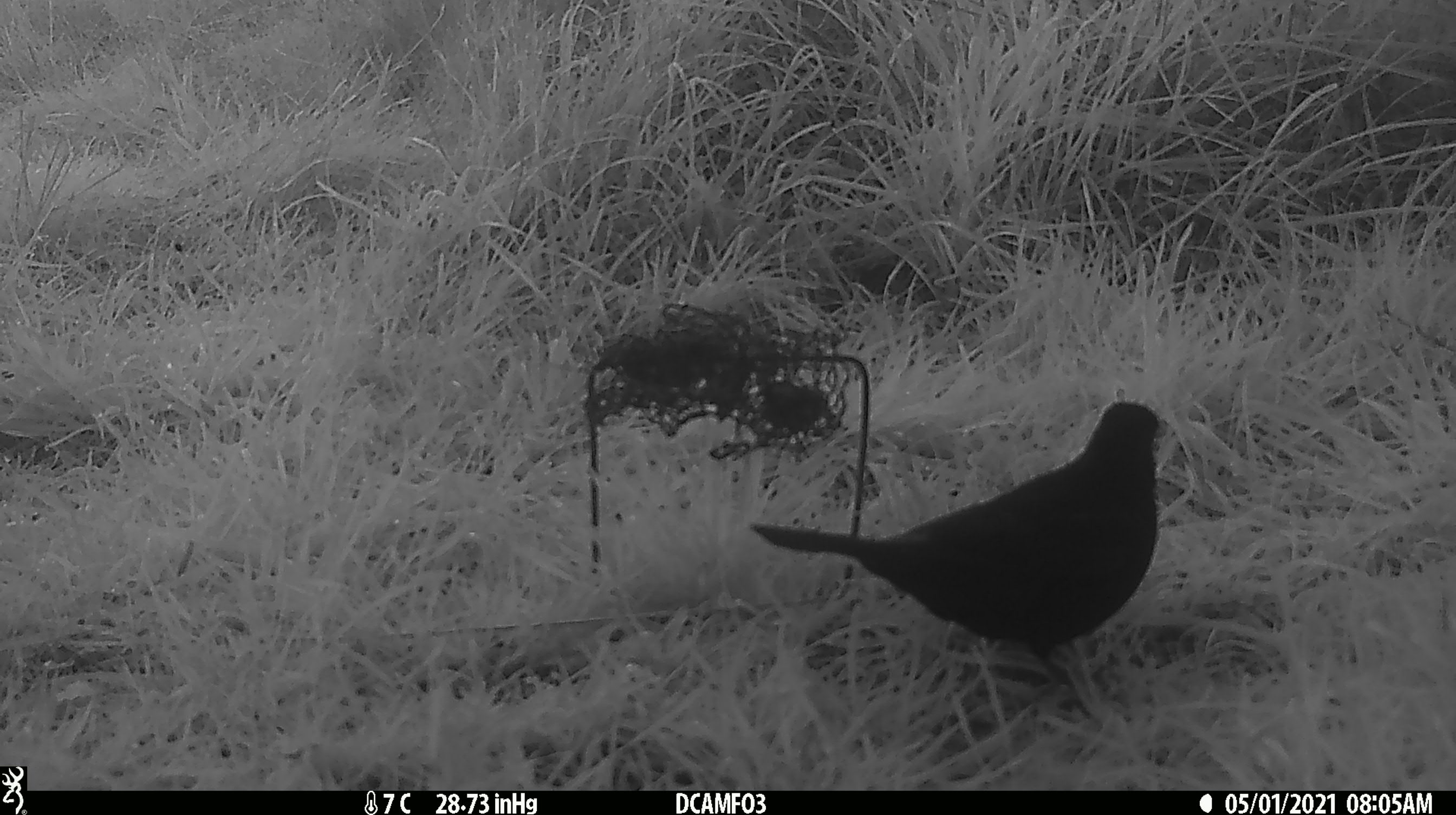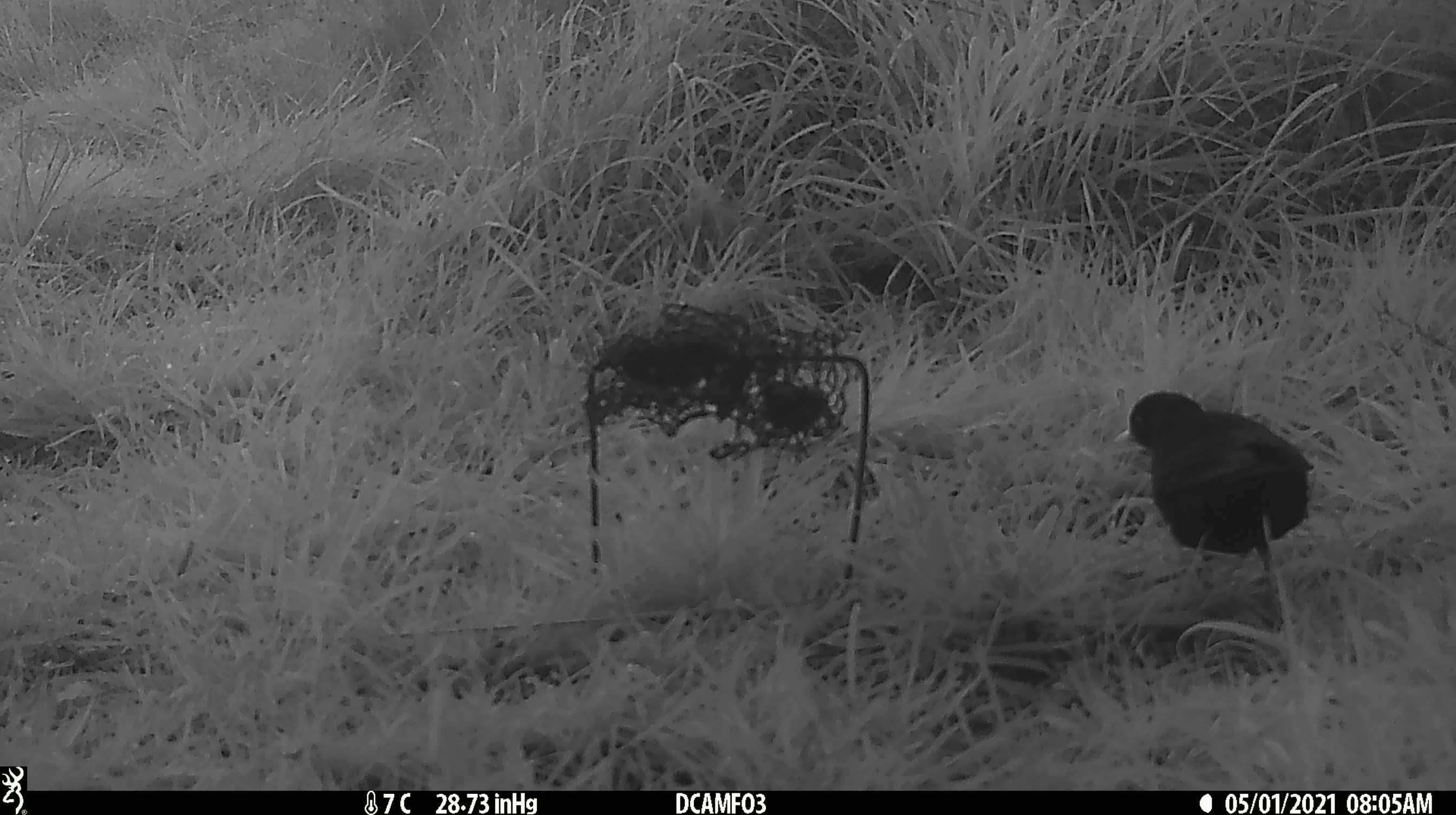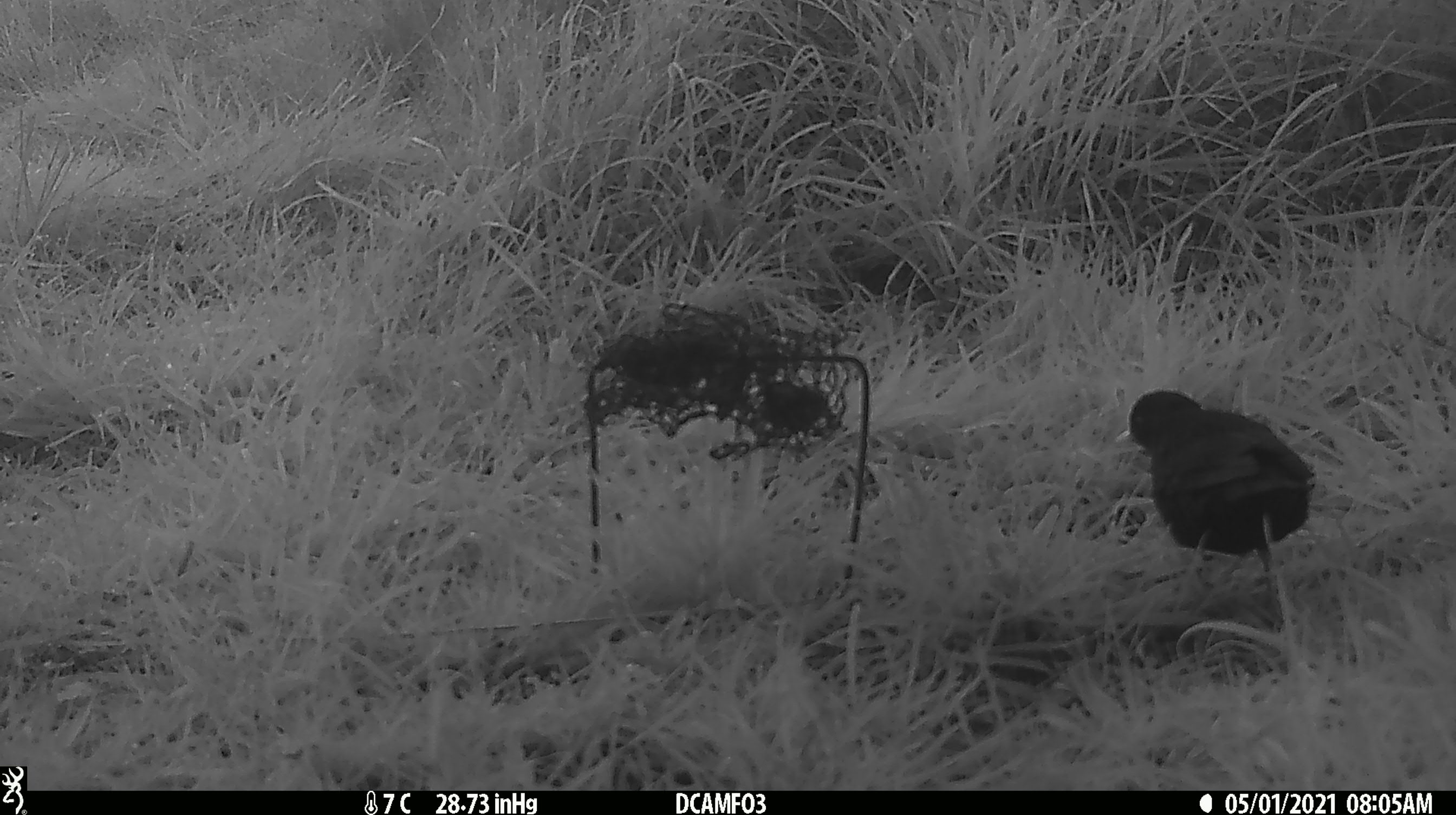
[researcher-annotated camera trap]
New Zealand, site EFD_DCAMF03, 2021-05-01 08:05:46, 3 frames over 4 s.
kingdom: Animalia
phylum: Chordata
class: Aves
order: Passeriformes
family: Turdidae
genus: Turdus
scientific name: Turdus merula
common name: eurasian blackbird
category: blackbird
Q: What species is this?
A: Blackbird (eurasian blackbird) (Turdus merula).